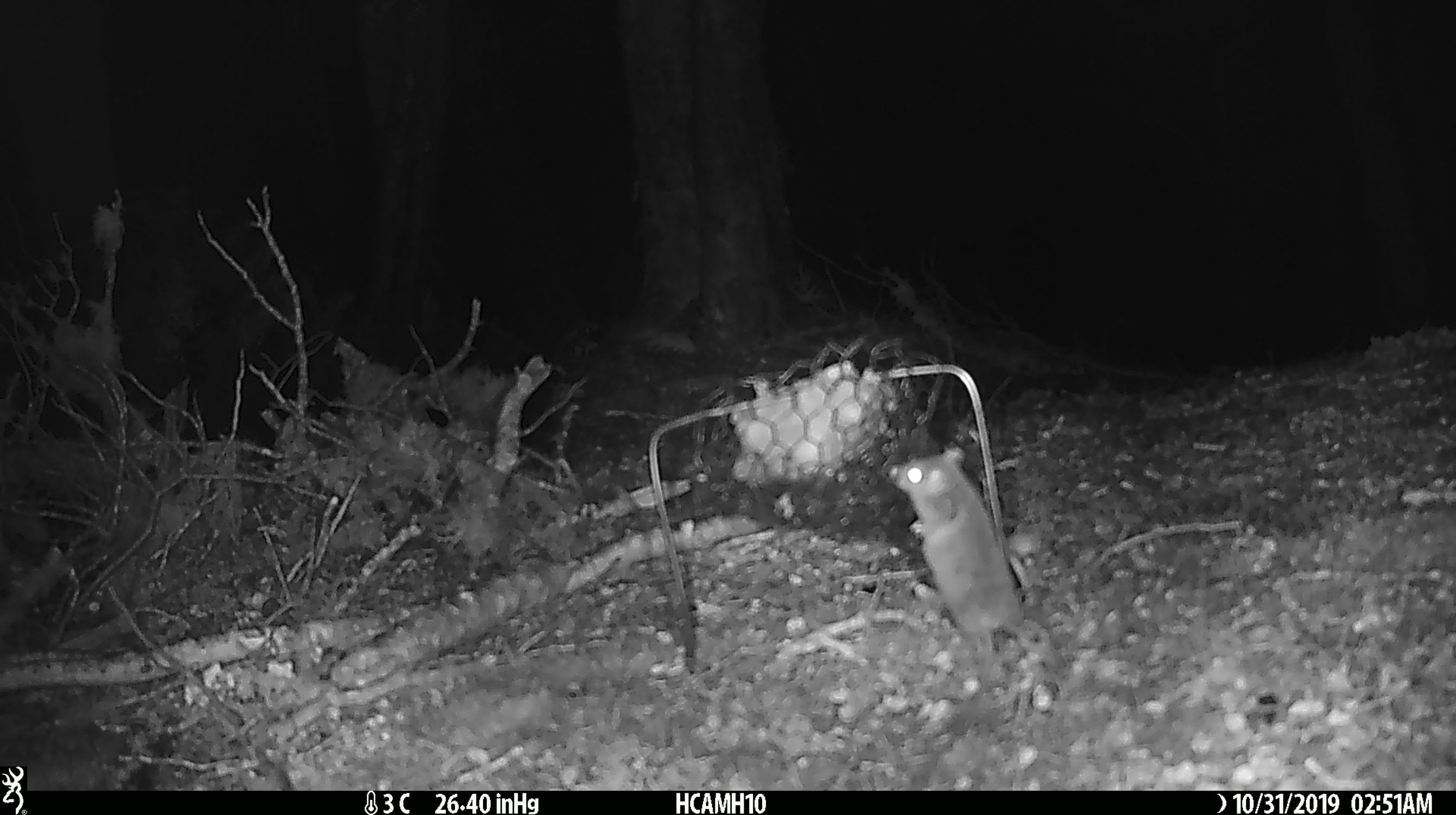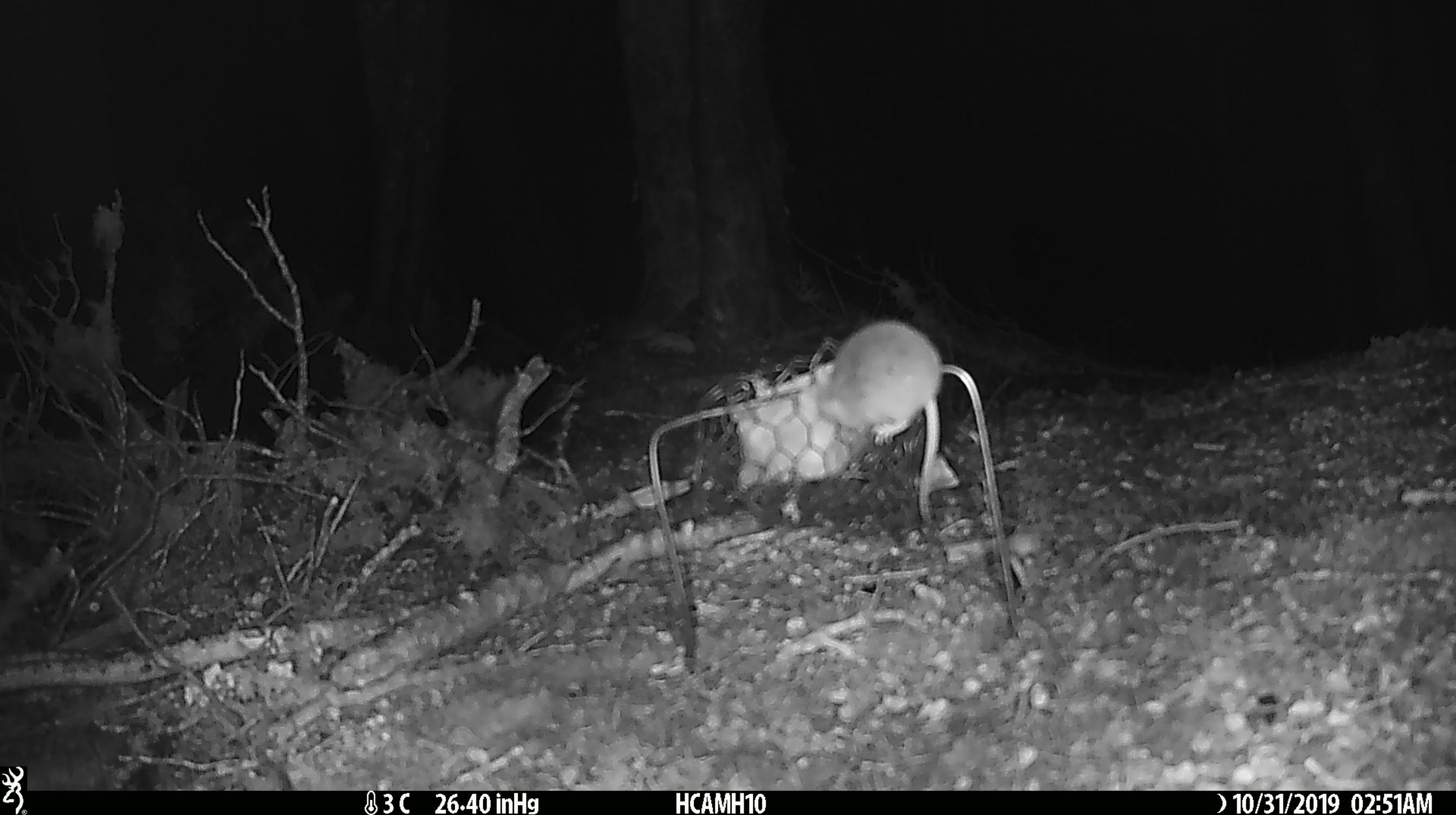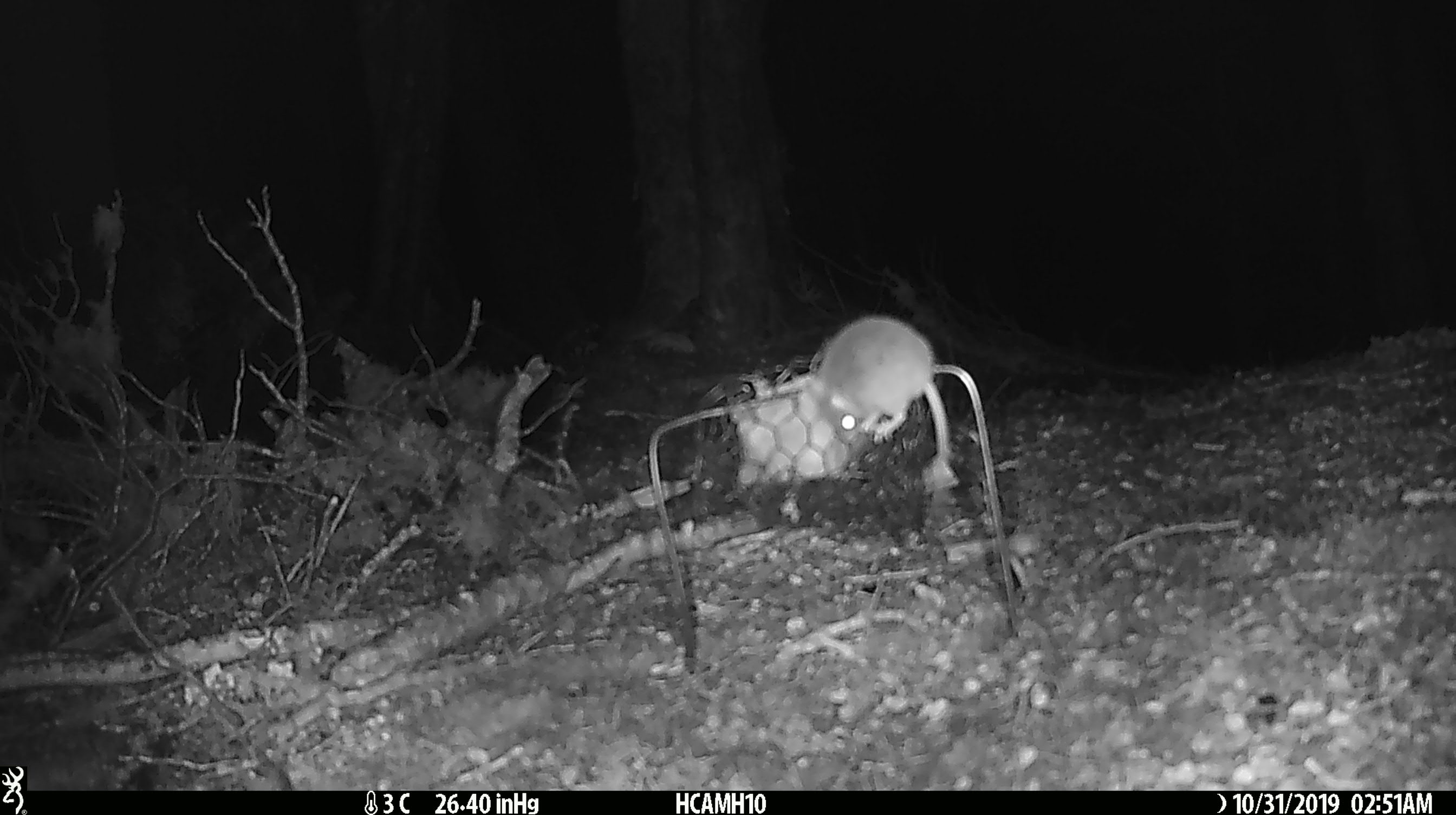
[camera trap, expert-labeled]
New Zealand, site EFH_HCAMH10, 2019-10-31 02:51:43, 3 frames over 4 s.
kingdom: Animalia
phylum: Chordata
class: Mammalia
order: Rodentia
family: Muridae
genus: Mus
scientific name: Mus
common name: mouse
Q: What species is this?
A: Mouse (Mus).